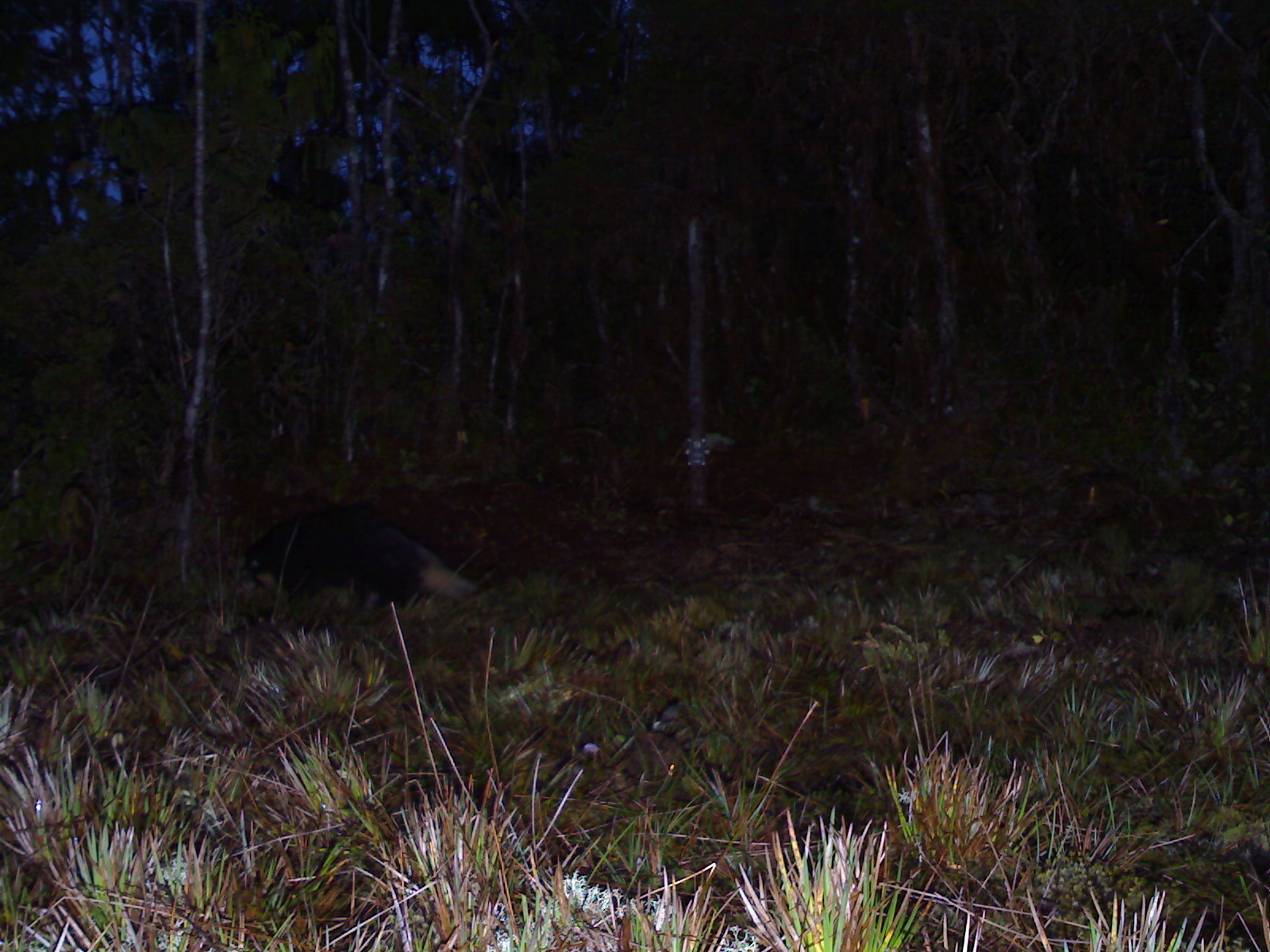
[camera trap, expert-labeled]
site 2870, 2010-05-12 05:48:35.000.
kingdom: Animalia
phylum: Chordata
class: Mammalia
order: Carnivora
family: Mustelidae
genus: Arctonyx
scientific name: Arctonyx hoevenii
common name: sumatran hog badger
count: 1